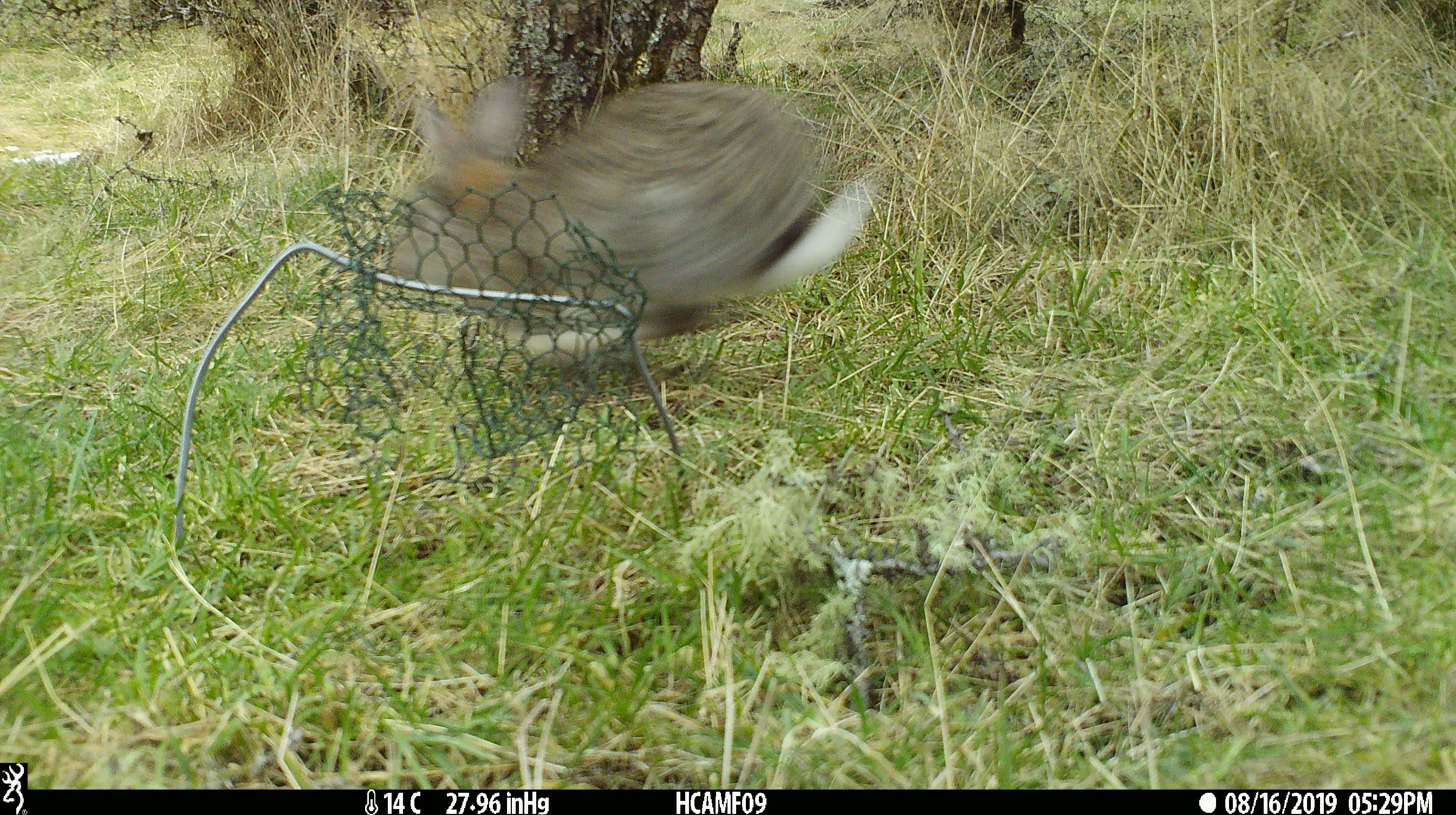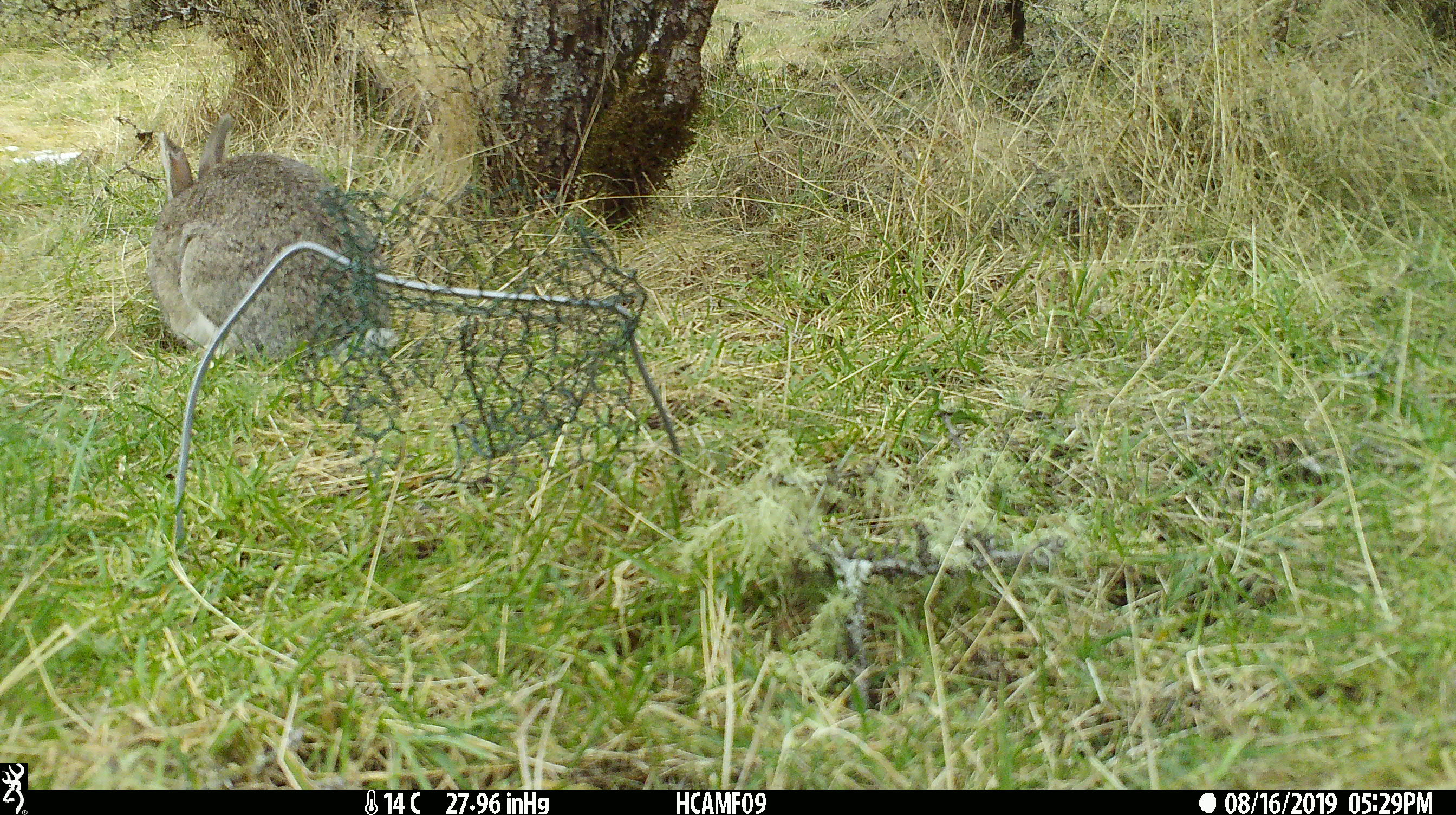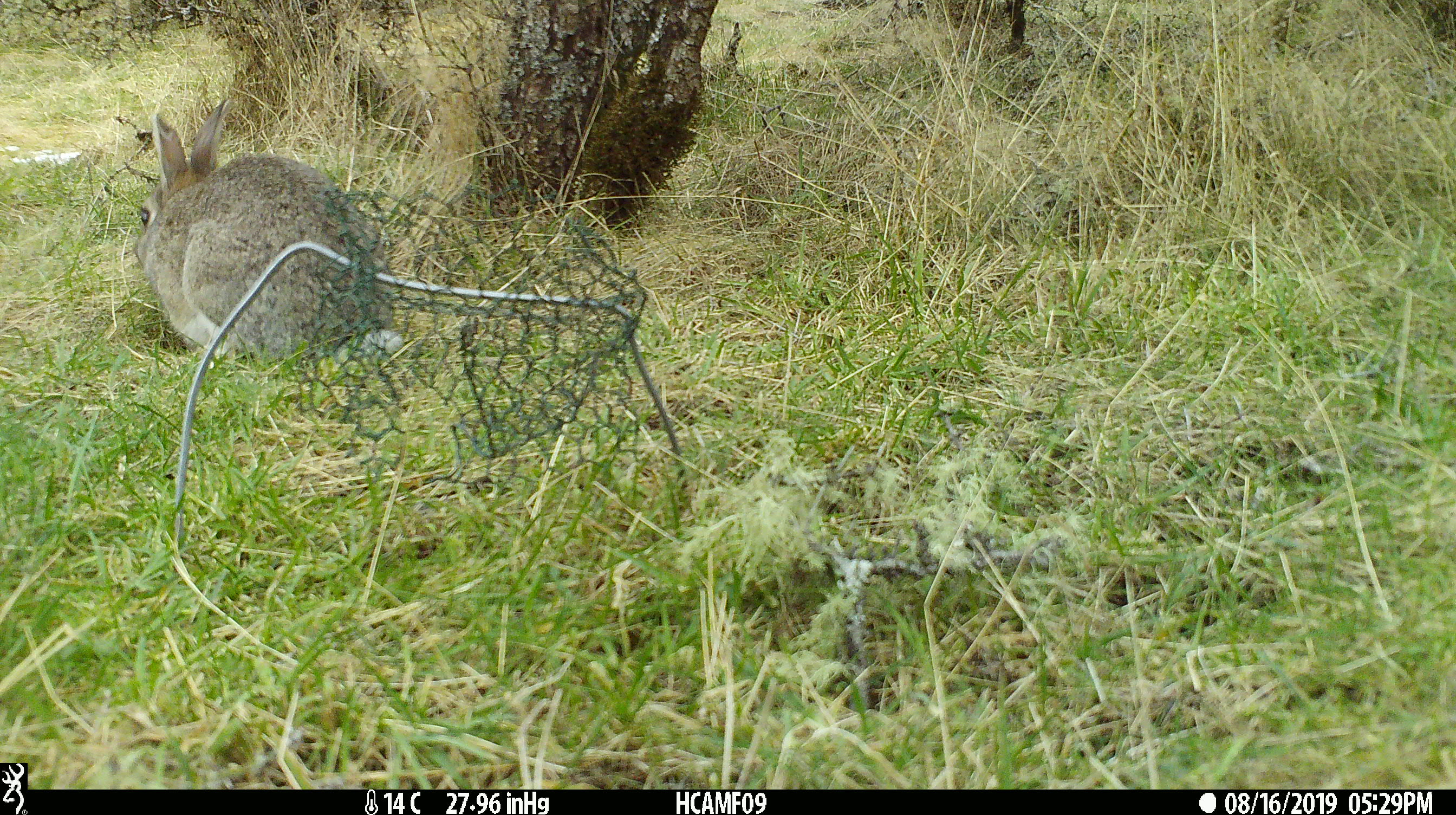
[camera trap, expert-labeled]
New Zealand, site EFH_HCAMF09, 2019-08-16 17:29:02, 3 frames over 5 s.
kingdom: Animalia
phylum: Chordata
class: Mammalia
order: Lagomorpha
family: Leporidae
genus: Oryctolagus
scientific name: Oryctolagus cuniculus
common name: european rabbit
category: rabbit